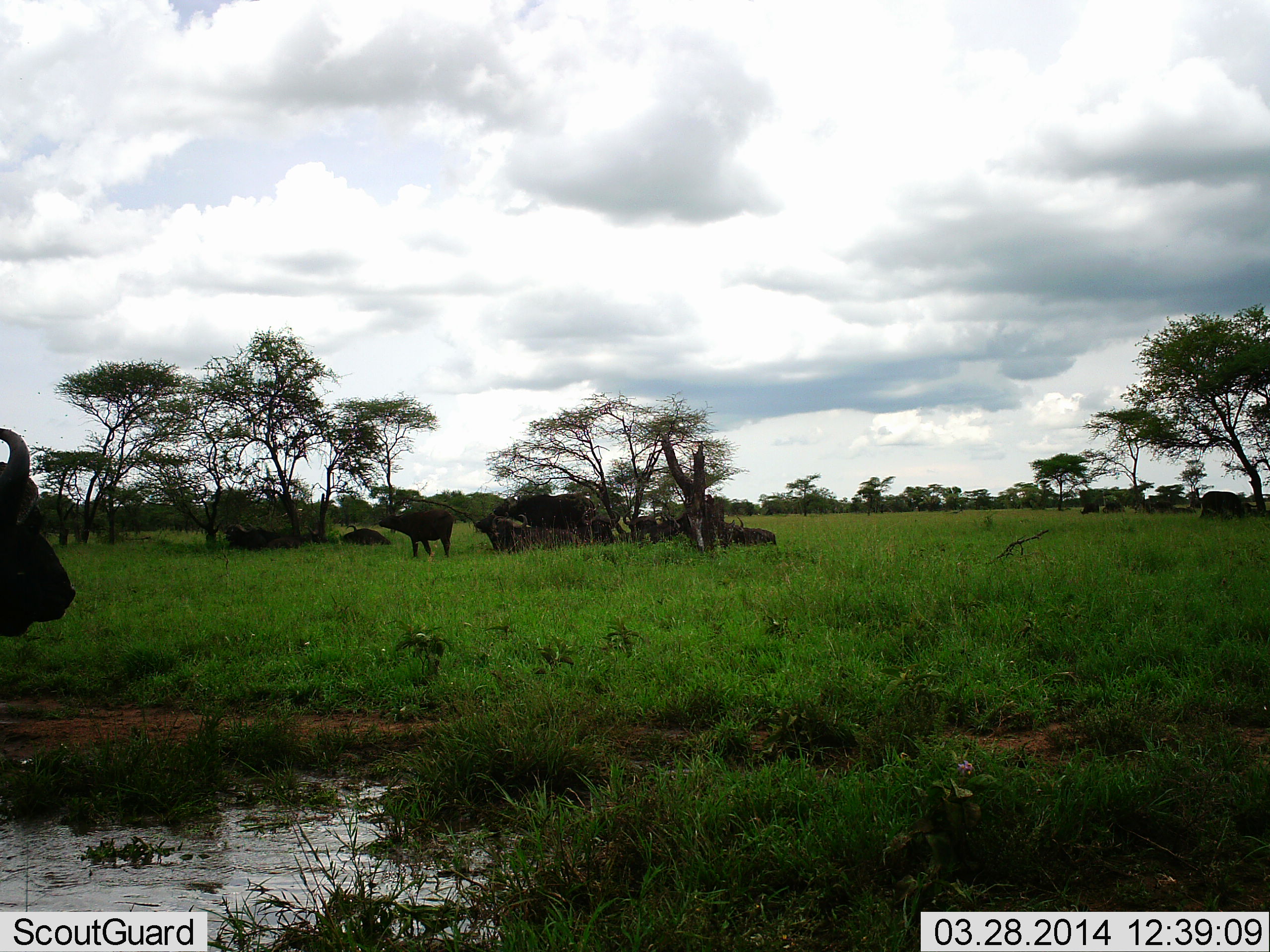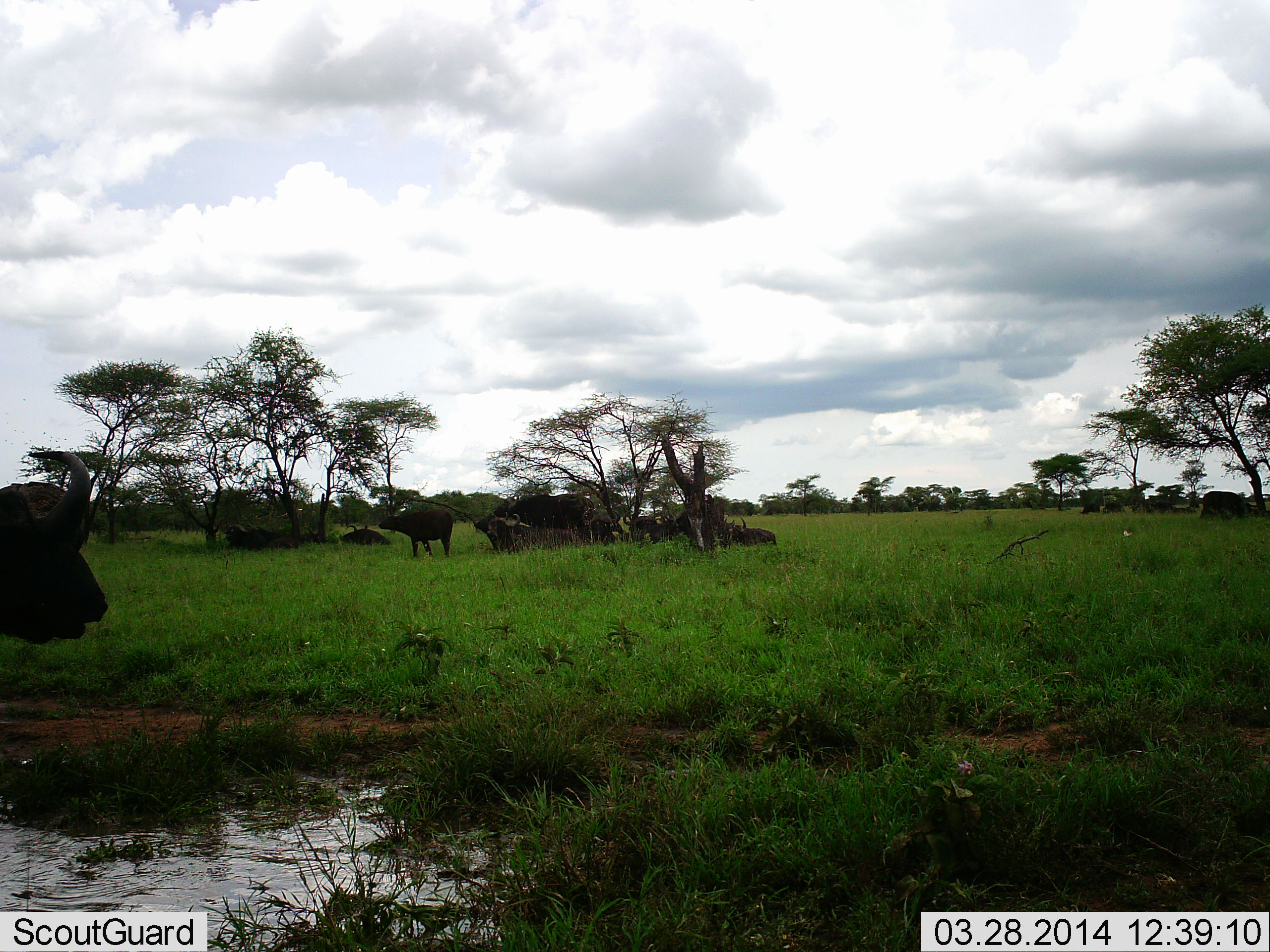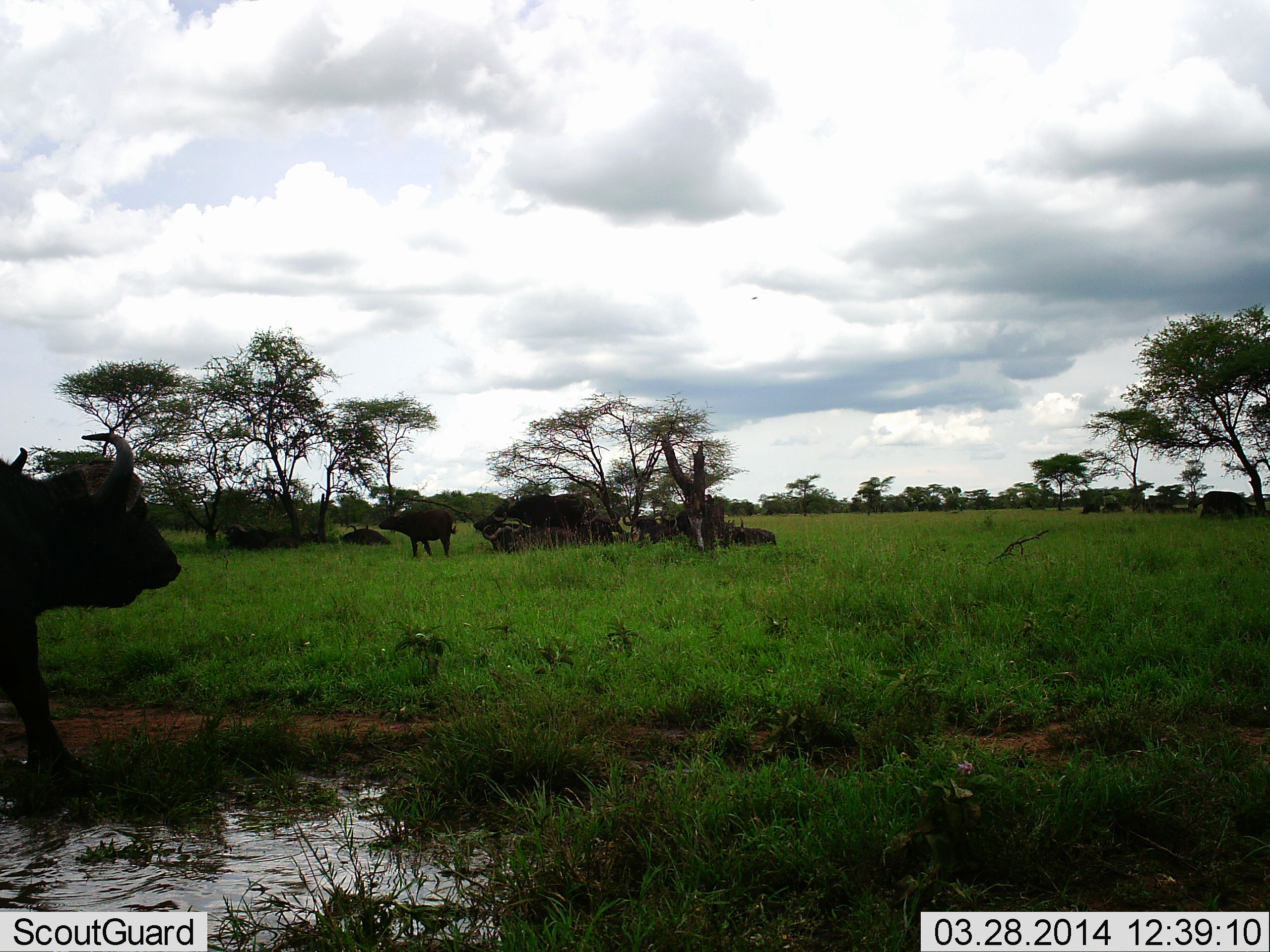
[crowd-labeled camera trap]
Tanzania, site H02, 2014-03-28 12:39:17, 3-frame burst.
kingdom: Animalia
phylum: Chordata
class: Mammalia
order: Artiodactyla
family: Bovidae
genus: Syncerus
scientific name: Syncerus caffer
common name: cape buffalo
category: buffalo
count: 11-50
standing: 50%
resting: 90%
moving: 10%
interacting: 0%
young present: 0%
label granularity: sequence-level